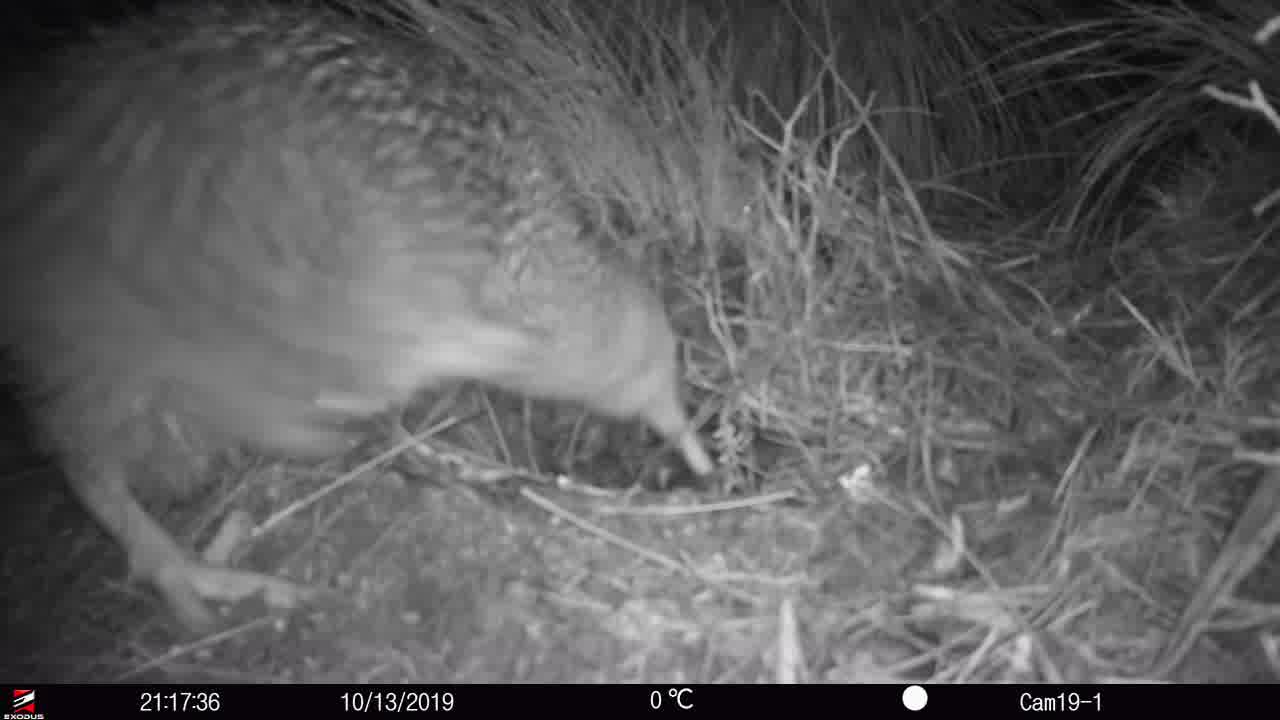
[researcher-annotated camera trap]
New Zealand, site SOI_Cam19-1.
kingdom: Animalia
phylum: Chordata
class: Aves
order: Apterygiformes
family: Apterygidae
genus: Apteryx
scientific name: Apteryx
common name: kiwi